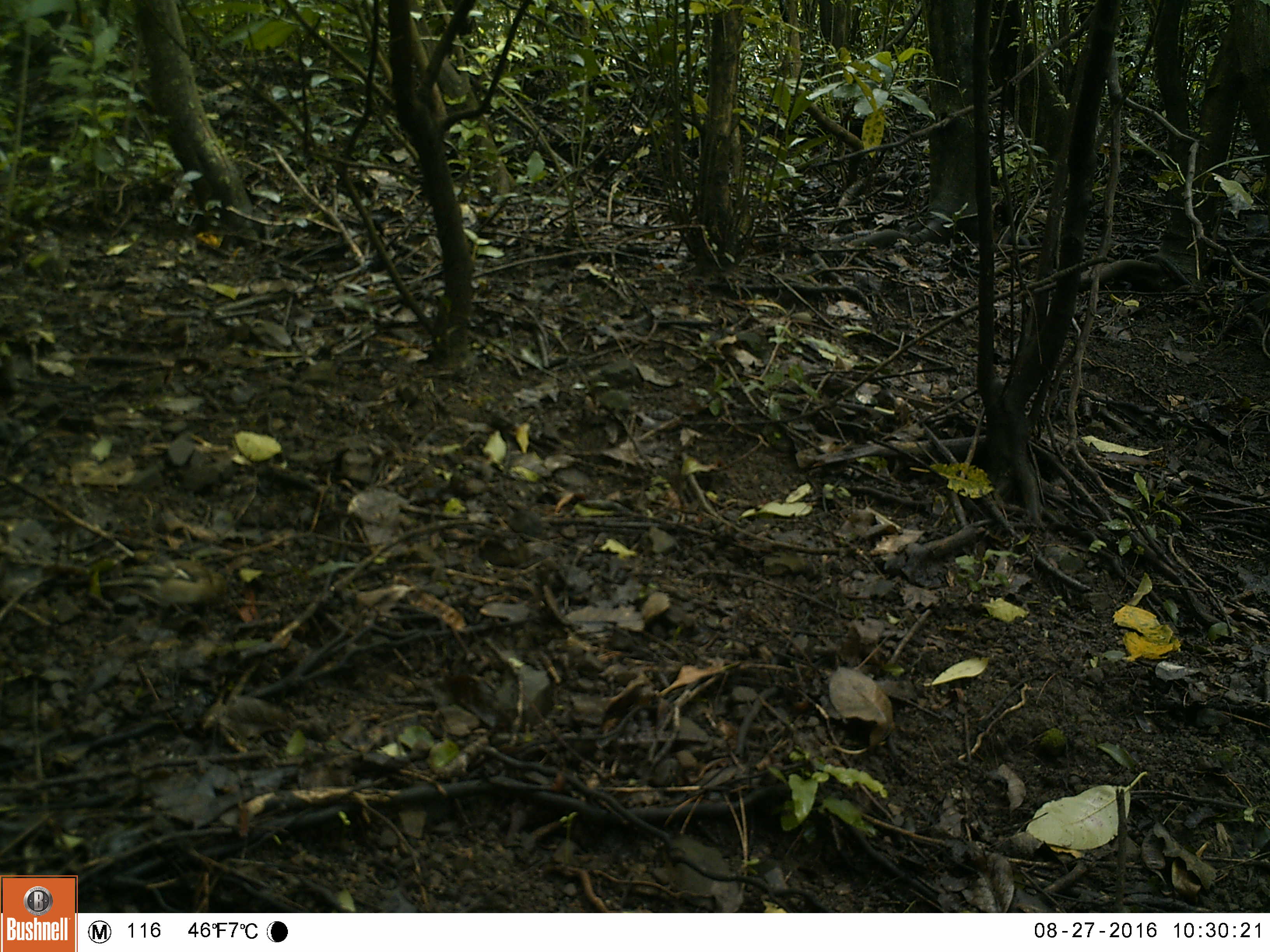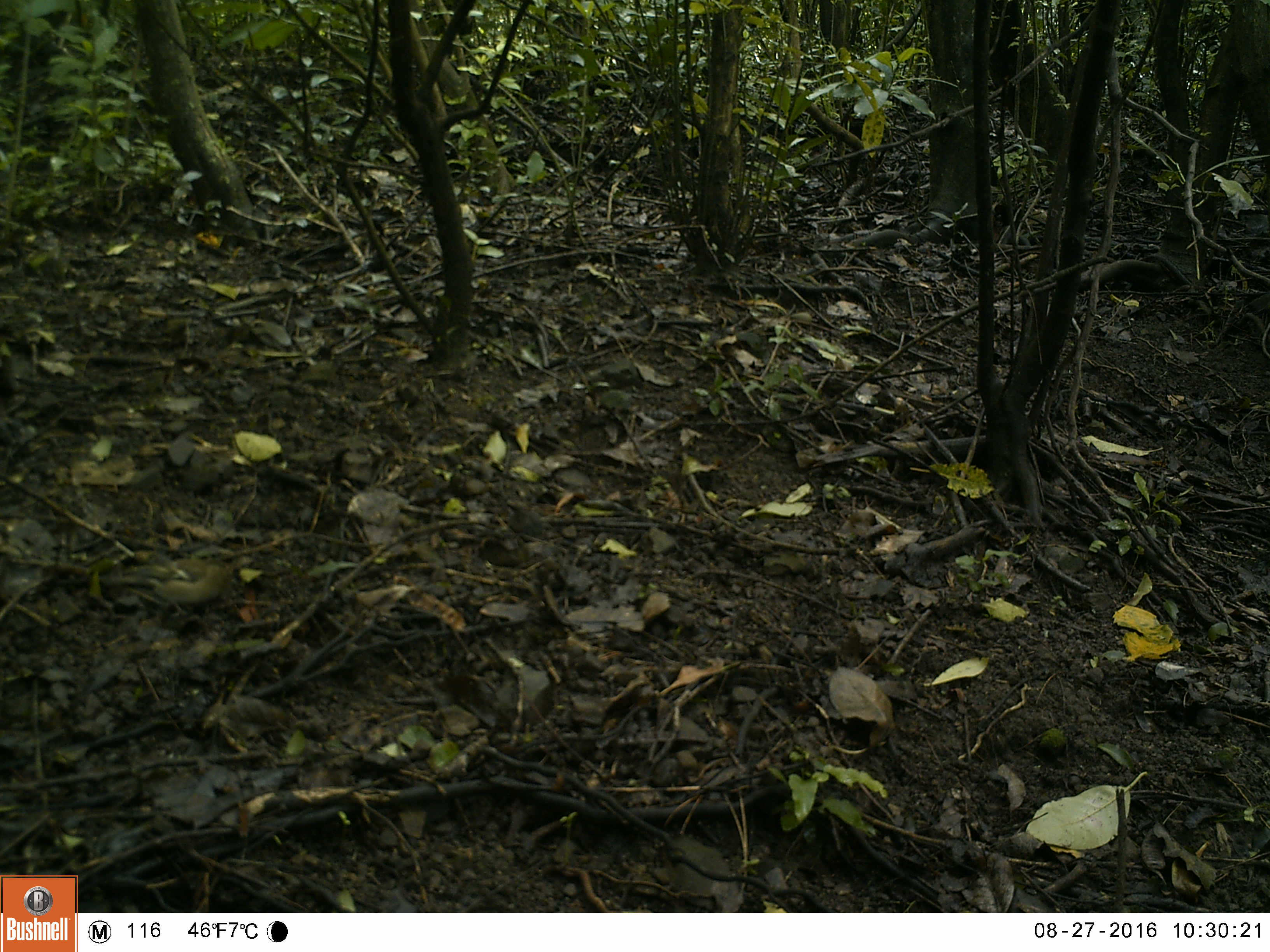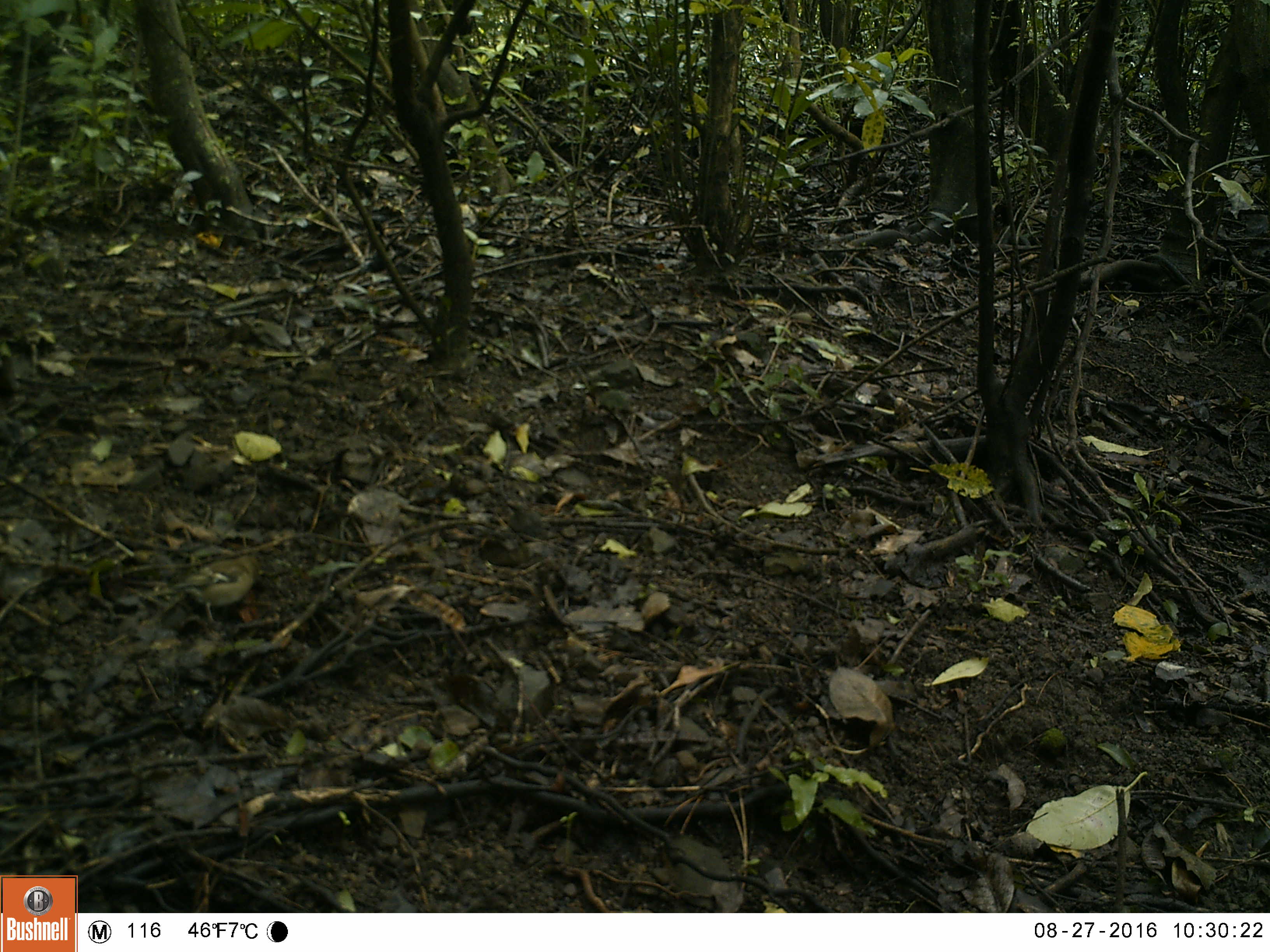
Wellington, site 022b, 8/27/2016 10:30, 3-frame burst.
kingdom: Animalia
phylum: Chordata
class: Aves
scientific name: Aves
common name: bird